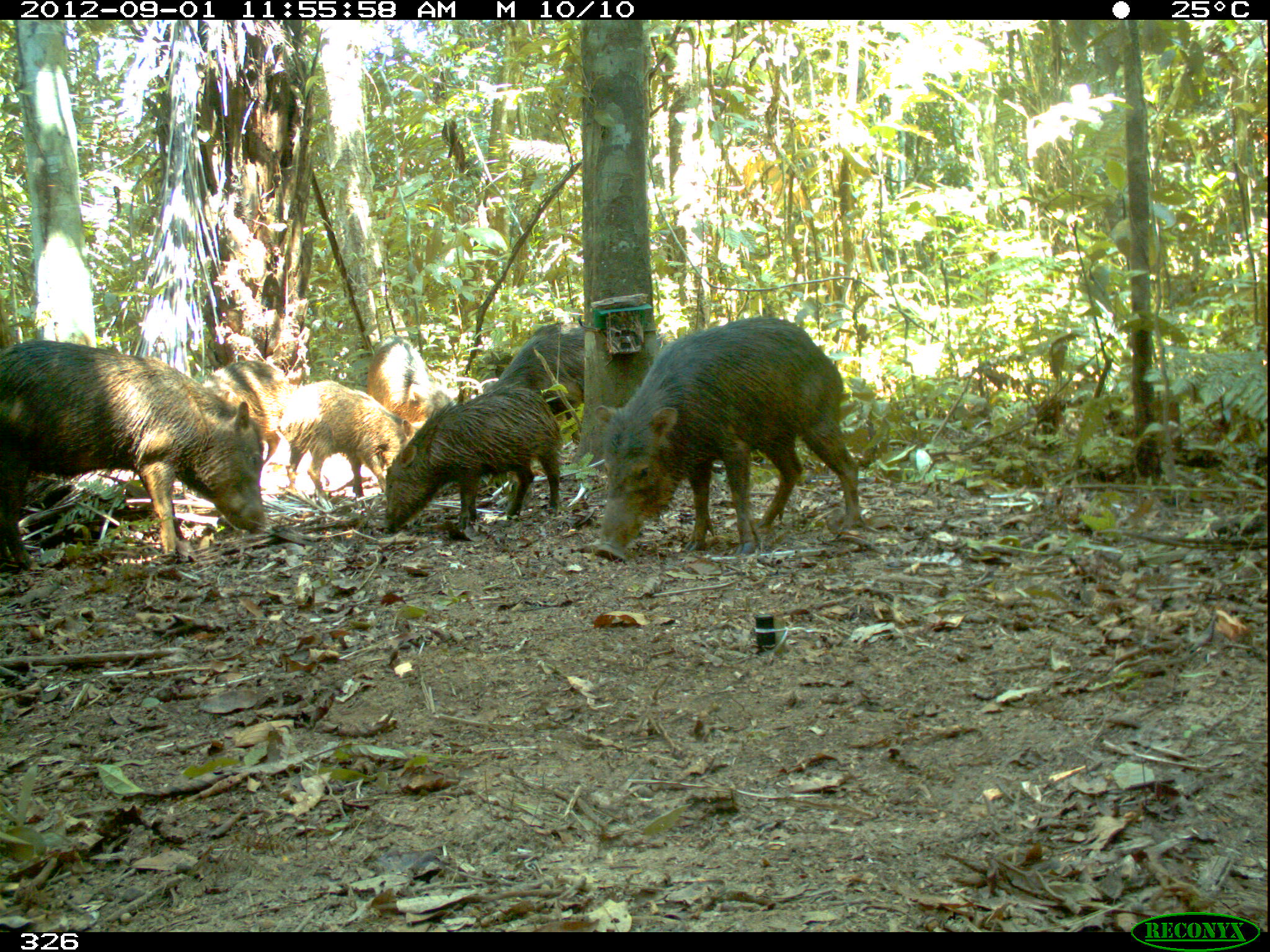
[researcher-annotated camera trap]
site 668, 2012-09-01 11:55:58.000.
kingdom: Animalia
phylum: Chordata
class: Mammalia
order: Artiodactyla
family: Tayassuidae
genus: Tayassu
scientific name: Tayassu pecari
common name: white-lipped peccary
Tayassu pecari (white-lipped peccary).